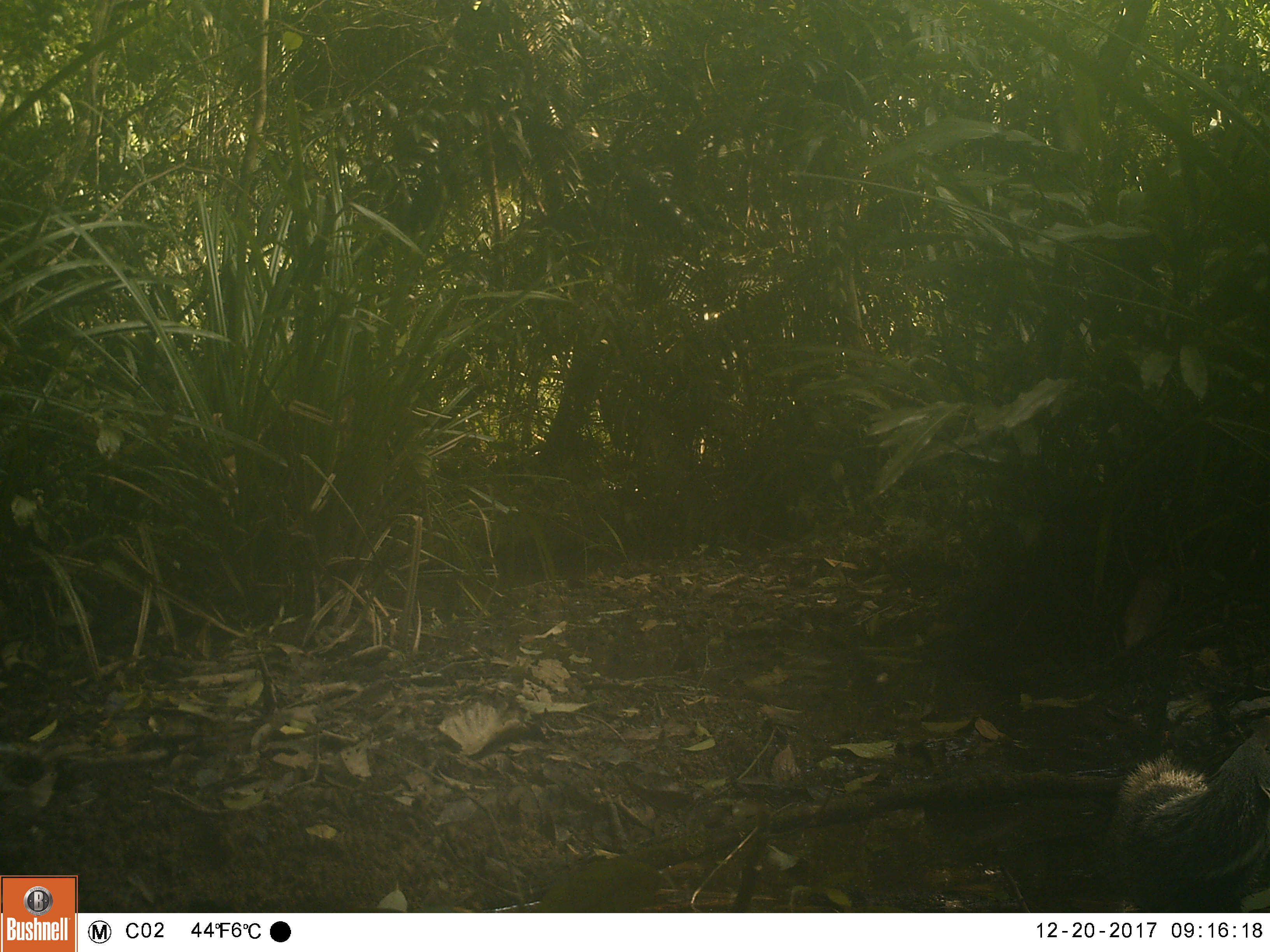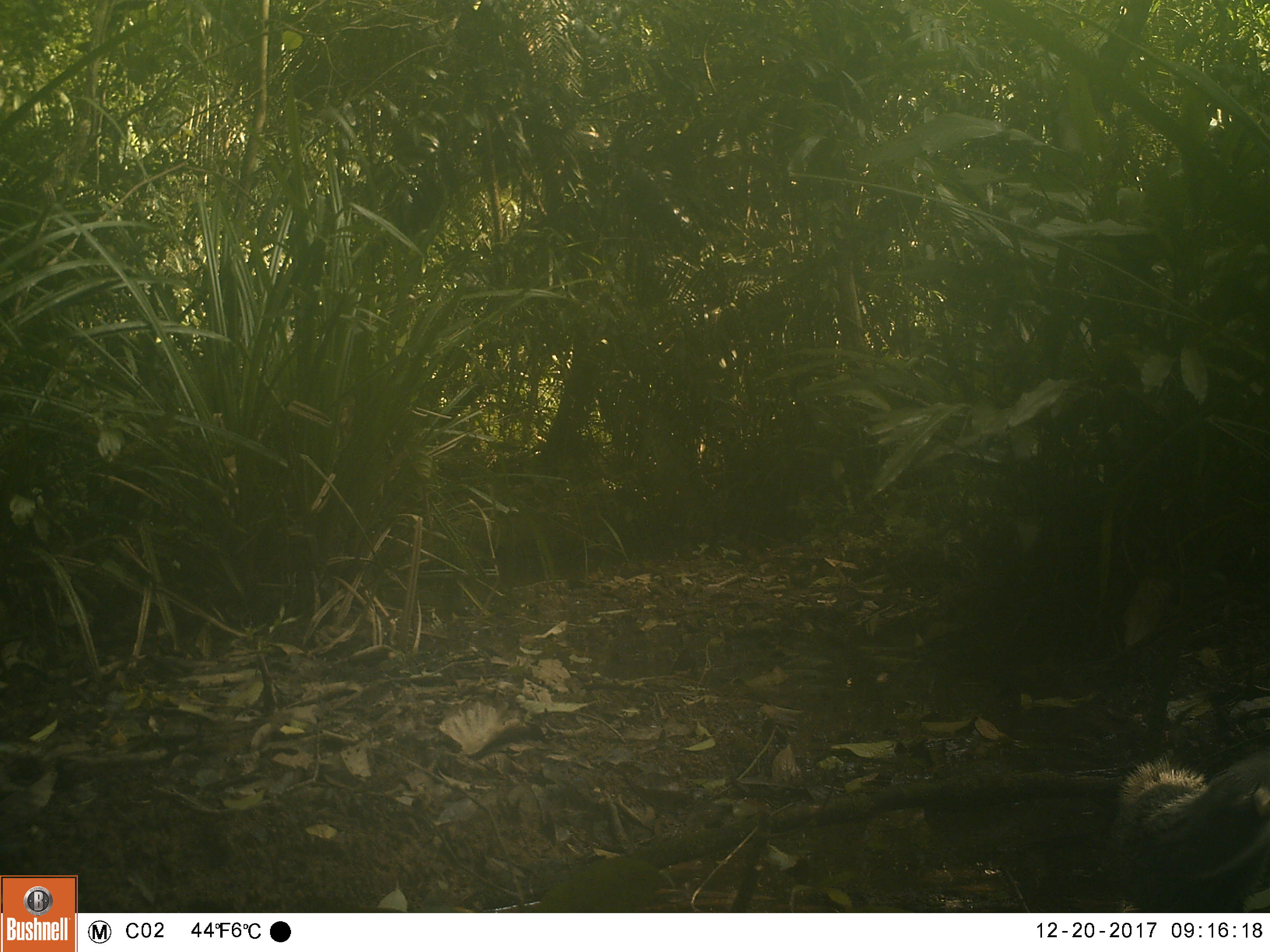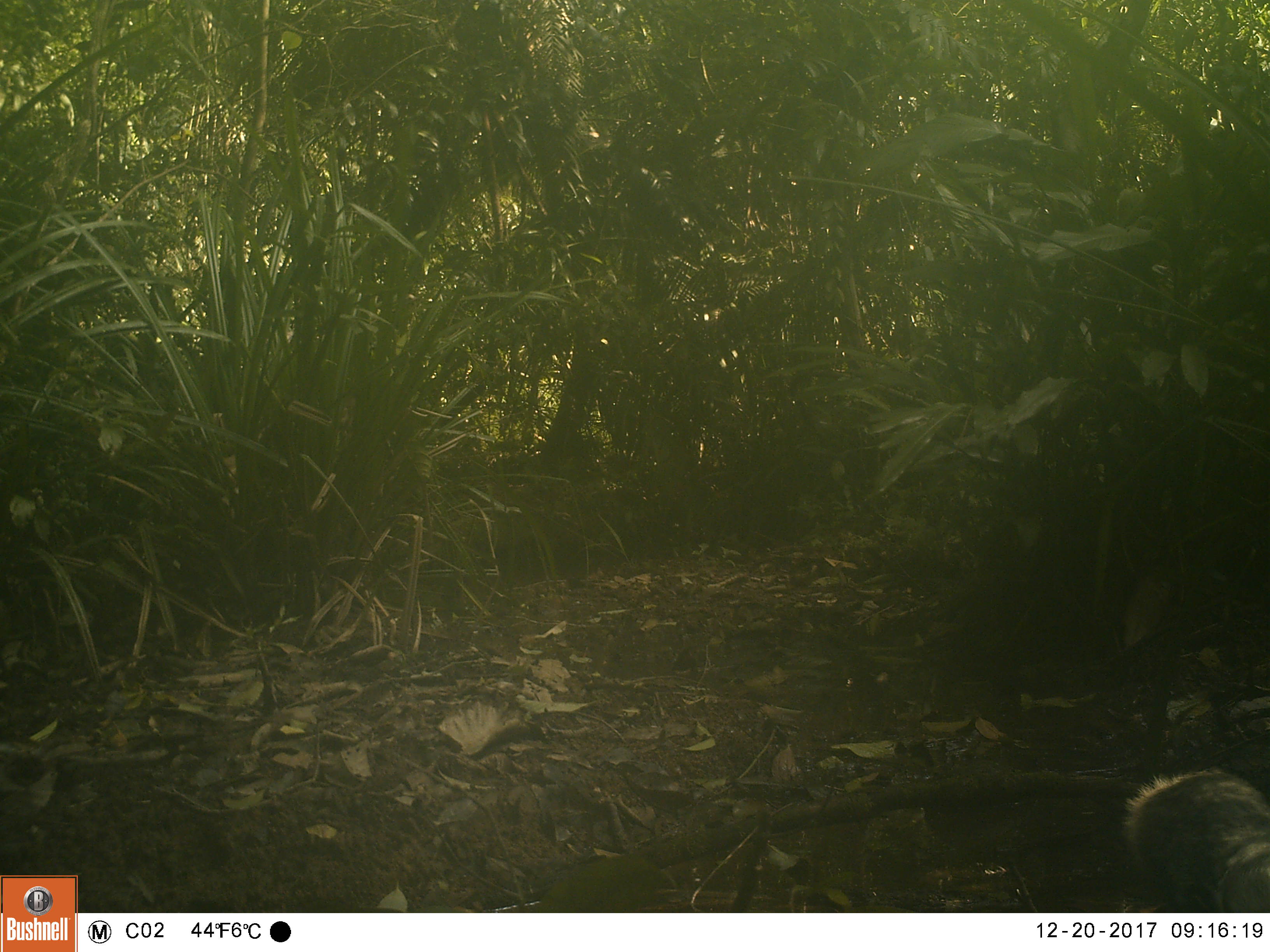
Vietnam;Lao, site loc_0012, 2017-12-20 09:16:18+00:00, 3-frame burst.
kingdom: Animalia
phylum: Chordata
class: Mammalia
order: Carnivora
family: Herpestidae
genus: Urva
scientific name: Urva urva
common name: crab-eating mongoose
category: crab eating mongoose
Crab eating mongoose (crab-eating mongoose) (Urva urva). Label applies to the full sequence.